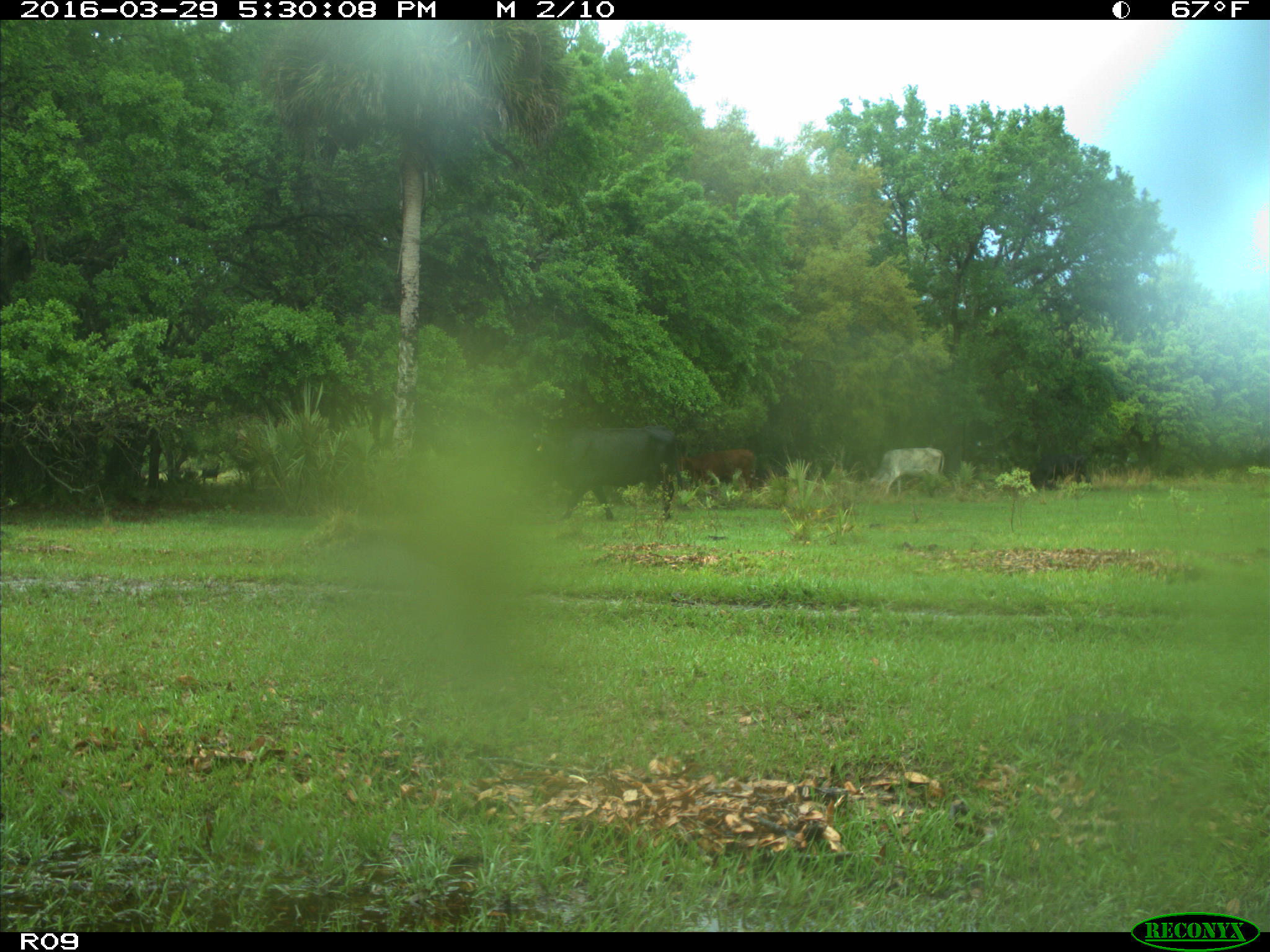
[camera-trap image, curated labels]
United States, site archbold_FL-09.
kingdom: Animalia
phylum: Chordata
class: Mammalia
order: Artiodactyla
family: Bovidae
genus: Bos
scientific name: Bos taurus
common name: domestic cow